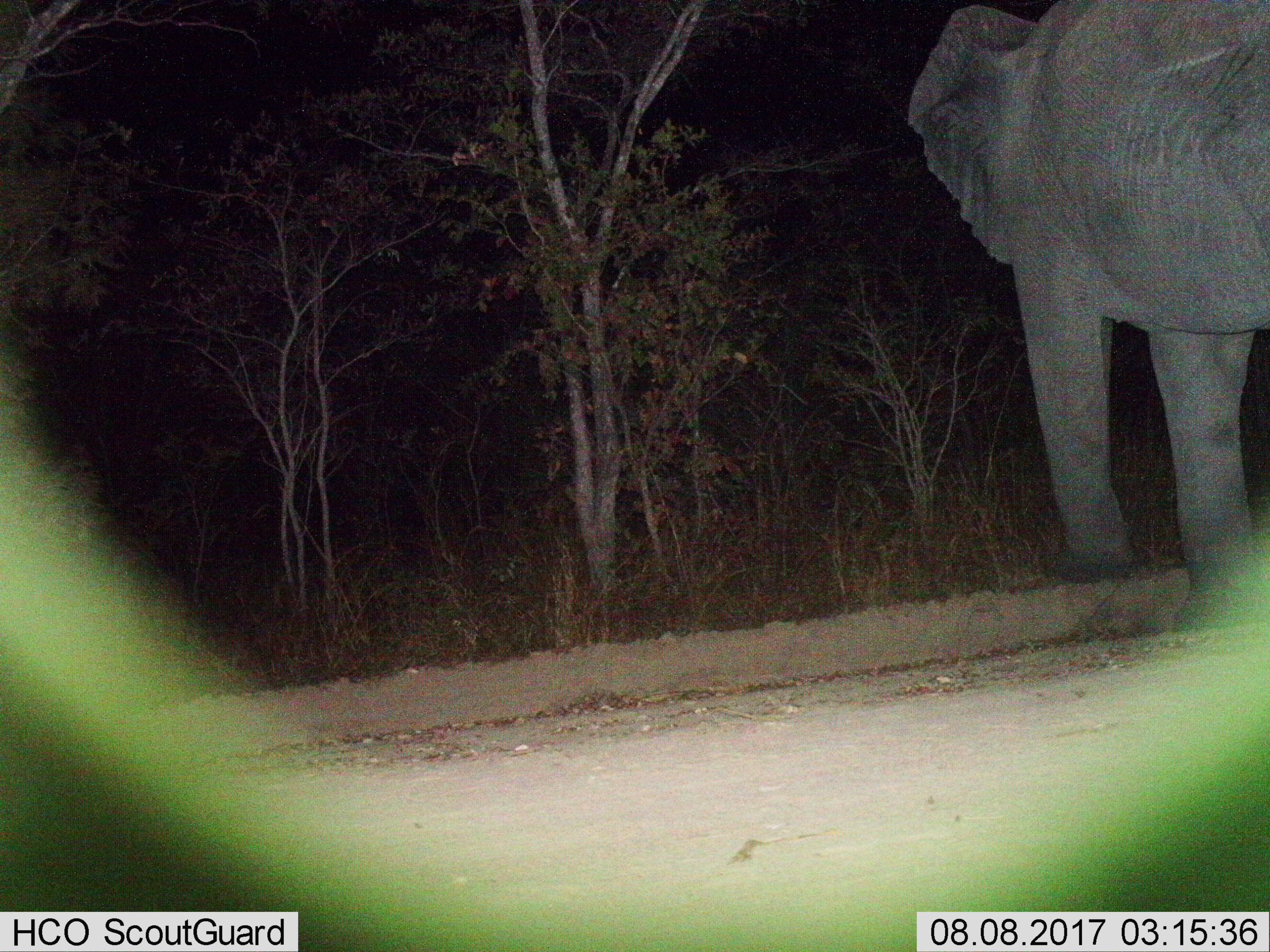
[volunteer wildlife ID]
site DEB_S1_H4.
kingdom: Animalia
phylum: Chordata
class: Mammalia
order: Proboscidea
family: Elephantidae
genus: Loxodonta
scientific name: Loxodonta africana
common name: african bush elephant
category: elephant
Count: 1.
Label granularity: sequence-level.